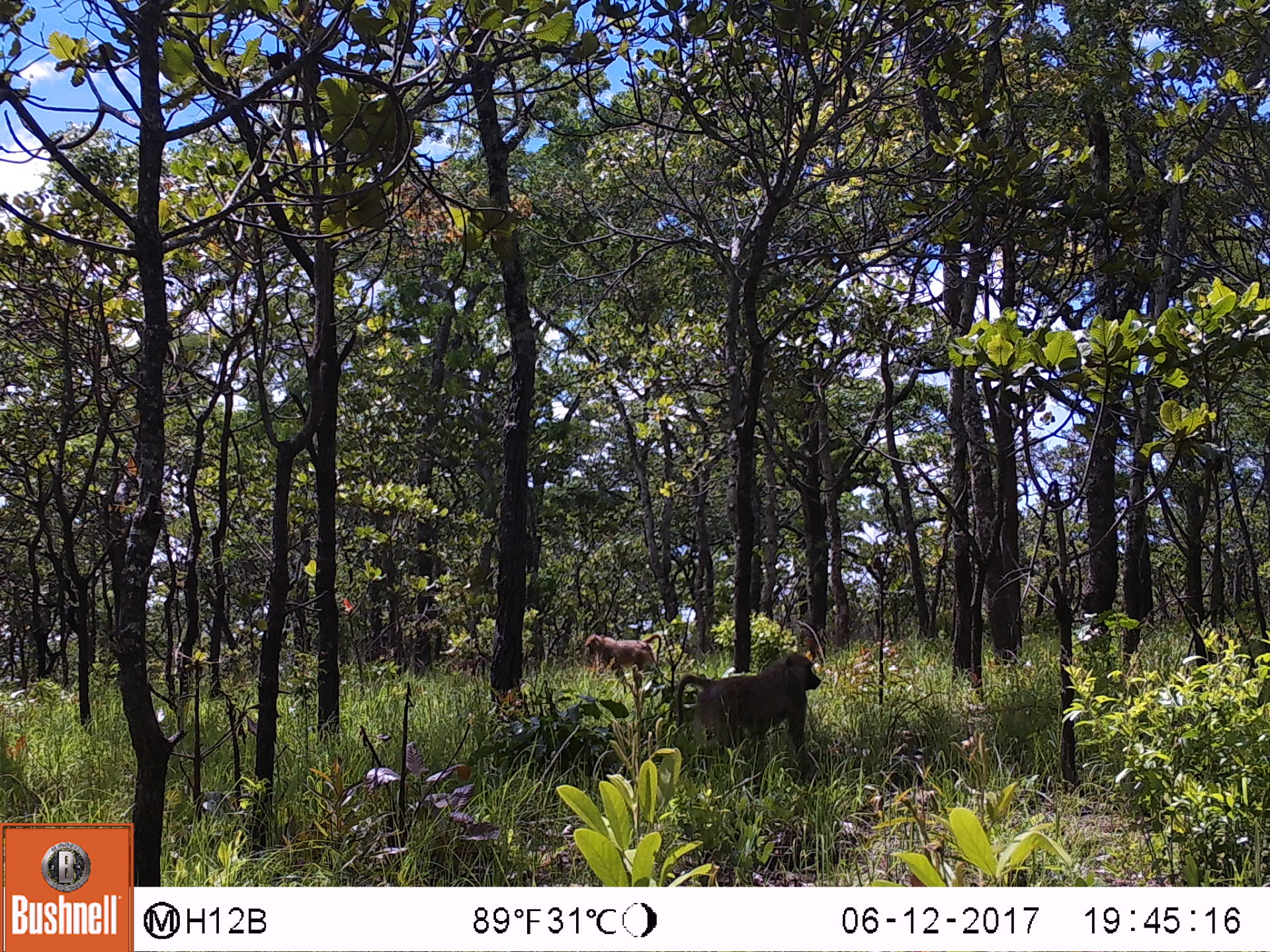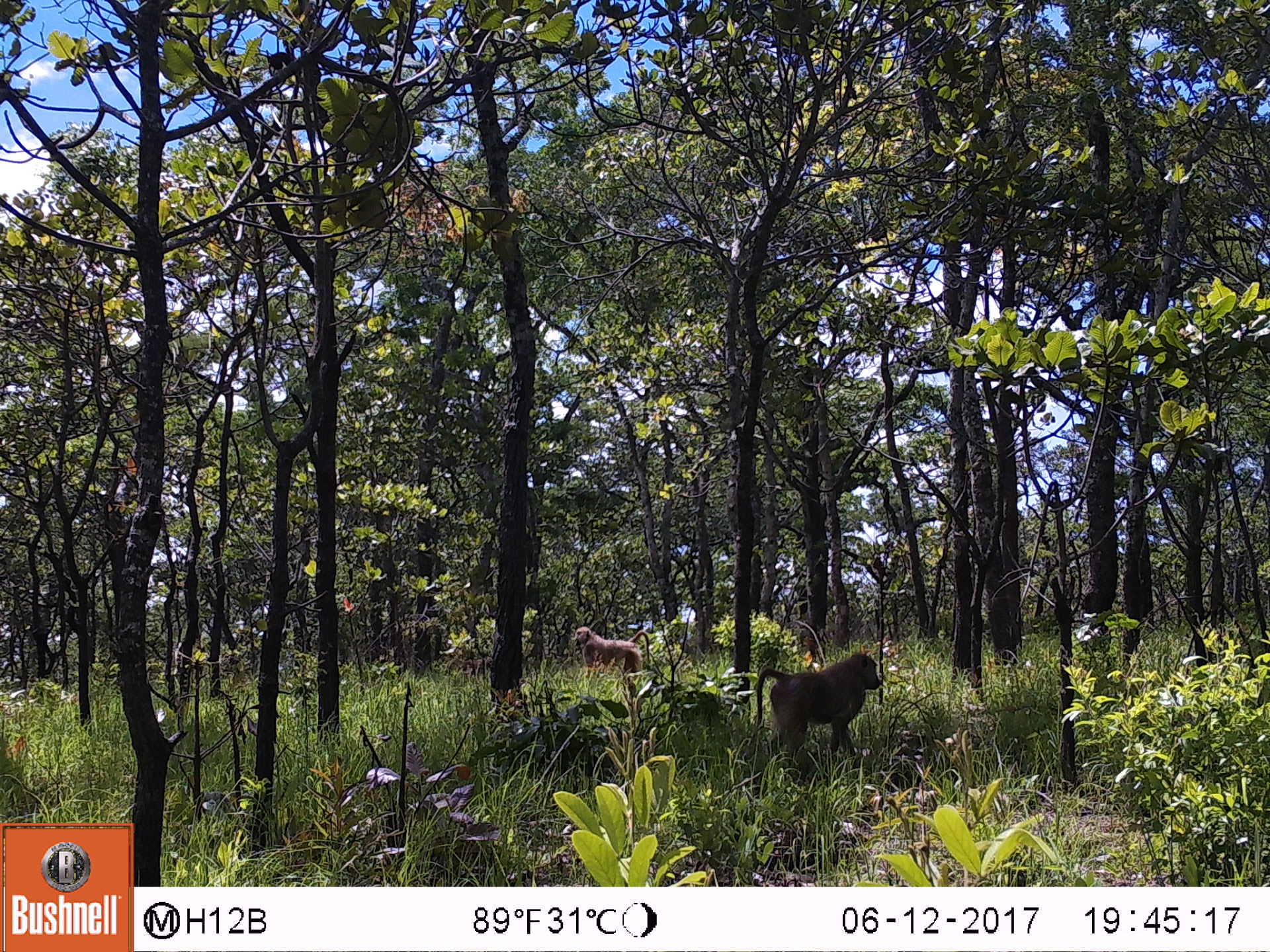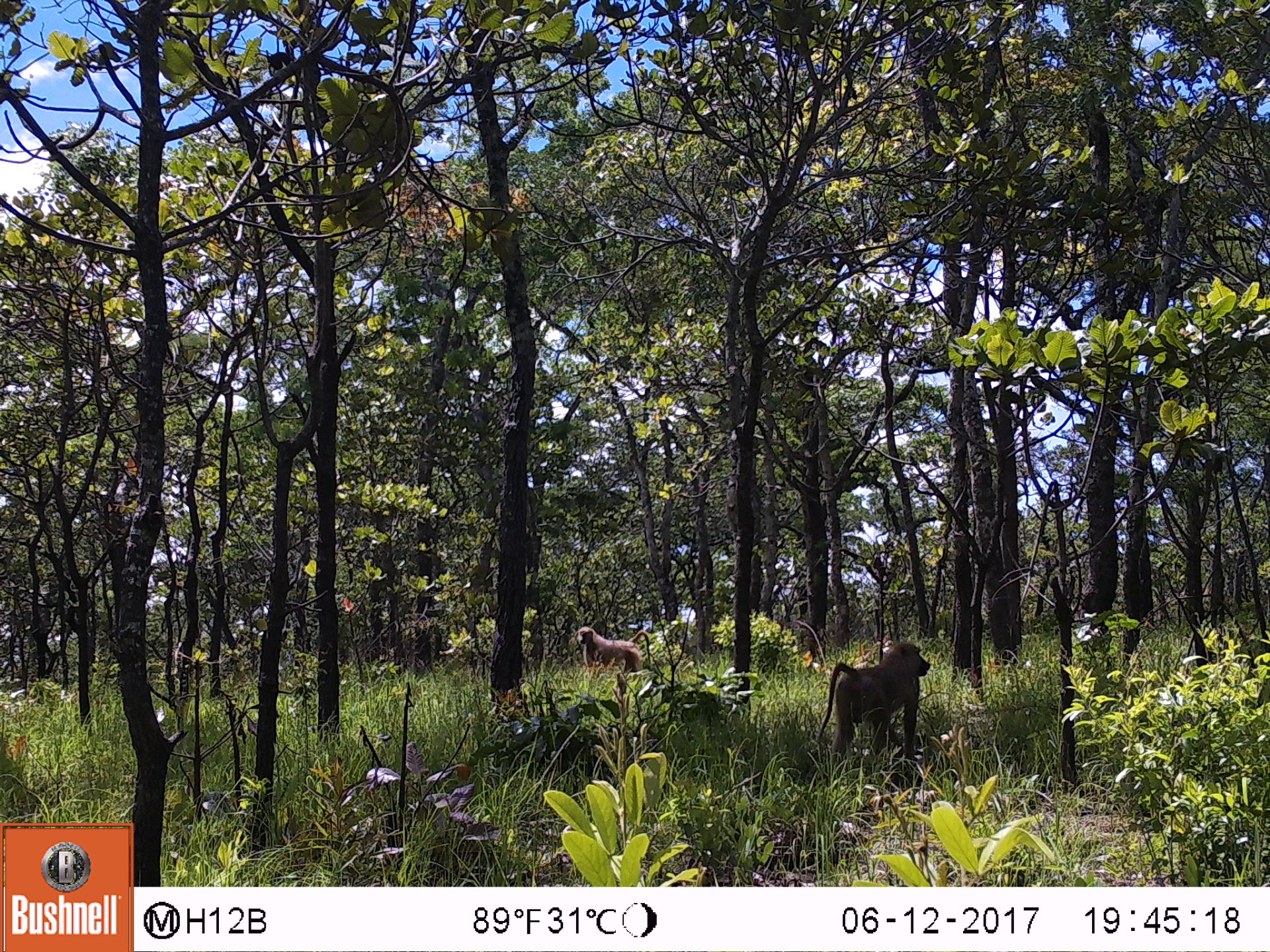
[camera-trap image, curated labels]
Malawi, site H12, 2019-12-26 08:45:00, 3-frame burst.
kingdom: Animalia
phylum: Chordata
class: Mammalia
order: Primates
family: Cercopithecidae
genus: Papio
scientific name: Papio cynocephalus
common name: yellow baboon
Yellow baboon (Papio cynocephalus), count 2.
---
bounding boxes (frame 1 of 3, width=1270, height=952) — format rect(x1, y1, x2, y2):
yellow baboon: rect(669, 649, 830, 762); rect(580, 624, 664, 685)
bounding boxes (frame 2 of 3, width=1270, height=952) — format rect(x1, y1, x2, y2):
yellow baboon: rect(750, 646, 884, 752); rect(566, 621, 649, 685)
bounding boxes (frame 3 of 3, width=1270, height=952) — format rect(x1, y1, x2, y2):
yellow baboon: rect(811, 636, 934, 764); rect(570, 619, 654, 675)